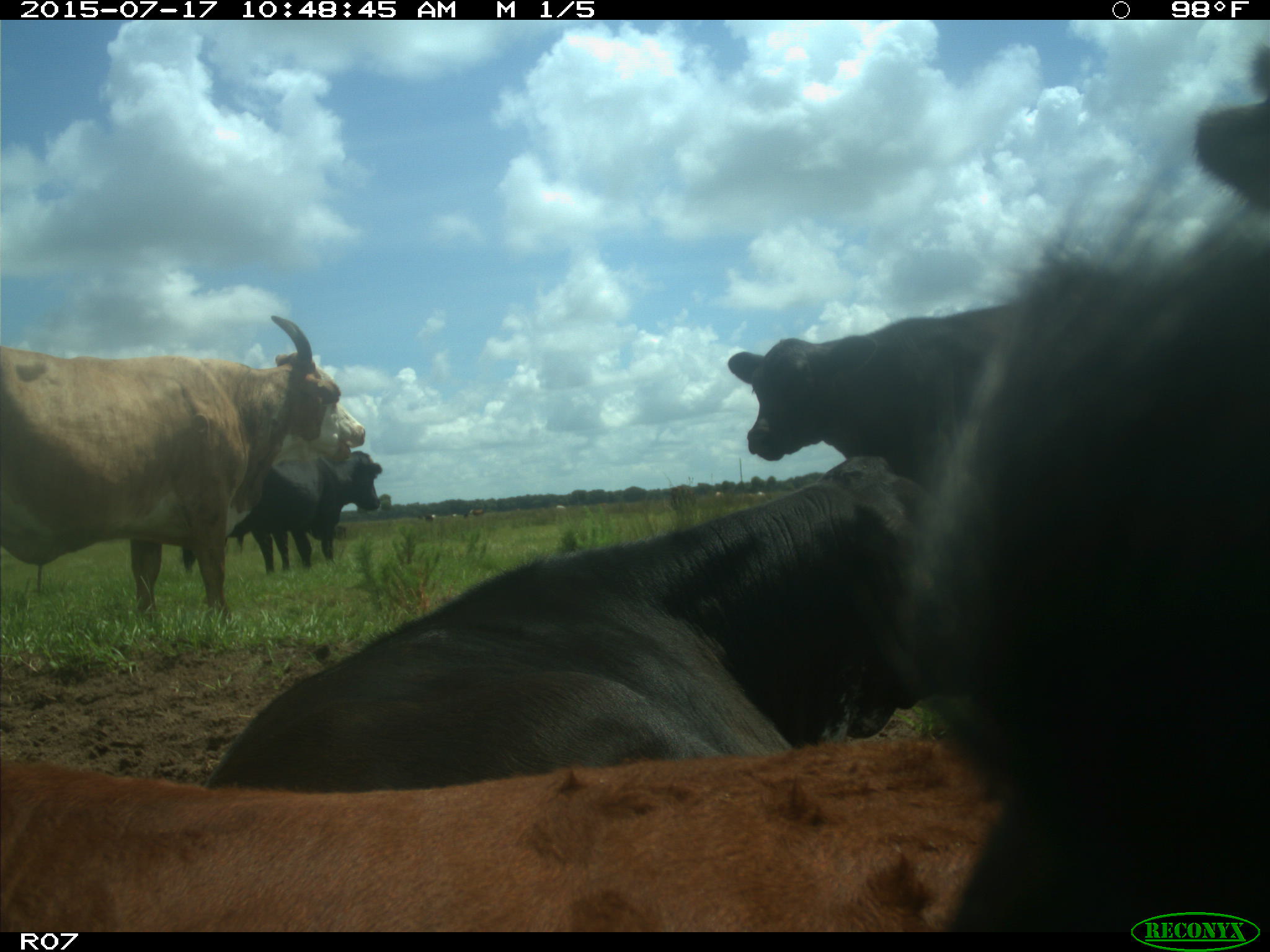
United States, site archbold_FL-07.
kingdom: Animalia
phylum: Chordata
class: Mammalia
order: Artiodactyla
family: Bovidae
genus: Bos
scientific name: Bos taurus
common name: domestic cow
Bos taurus (domestic cow).